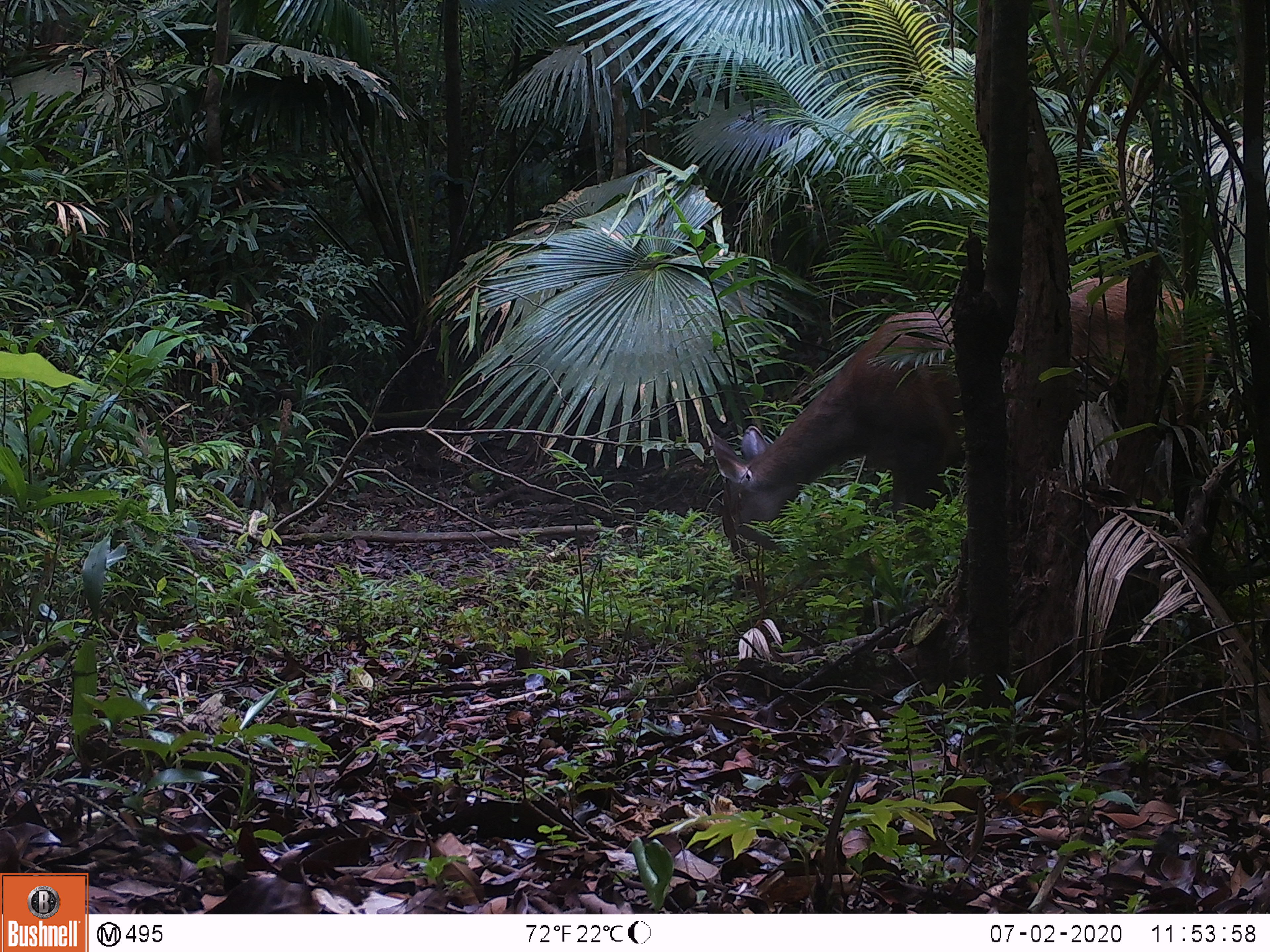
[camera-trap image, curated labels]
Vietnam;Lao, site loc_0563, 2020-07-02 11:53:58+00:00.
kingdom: Animalia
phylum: Chordata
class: Mammalia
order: Artiodactyla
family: Cervidae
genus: Rusa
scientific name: Rusa unicolor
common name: sambar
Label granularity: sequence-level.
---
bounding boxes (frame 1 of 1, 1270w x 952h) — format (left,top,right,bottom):
sambar: (711,276,1223,597)